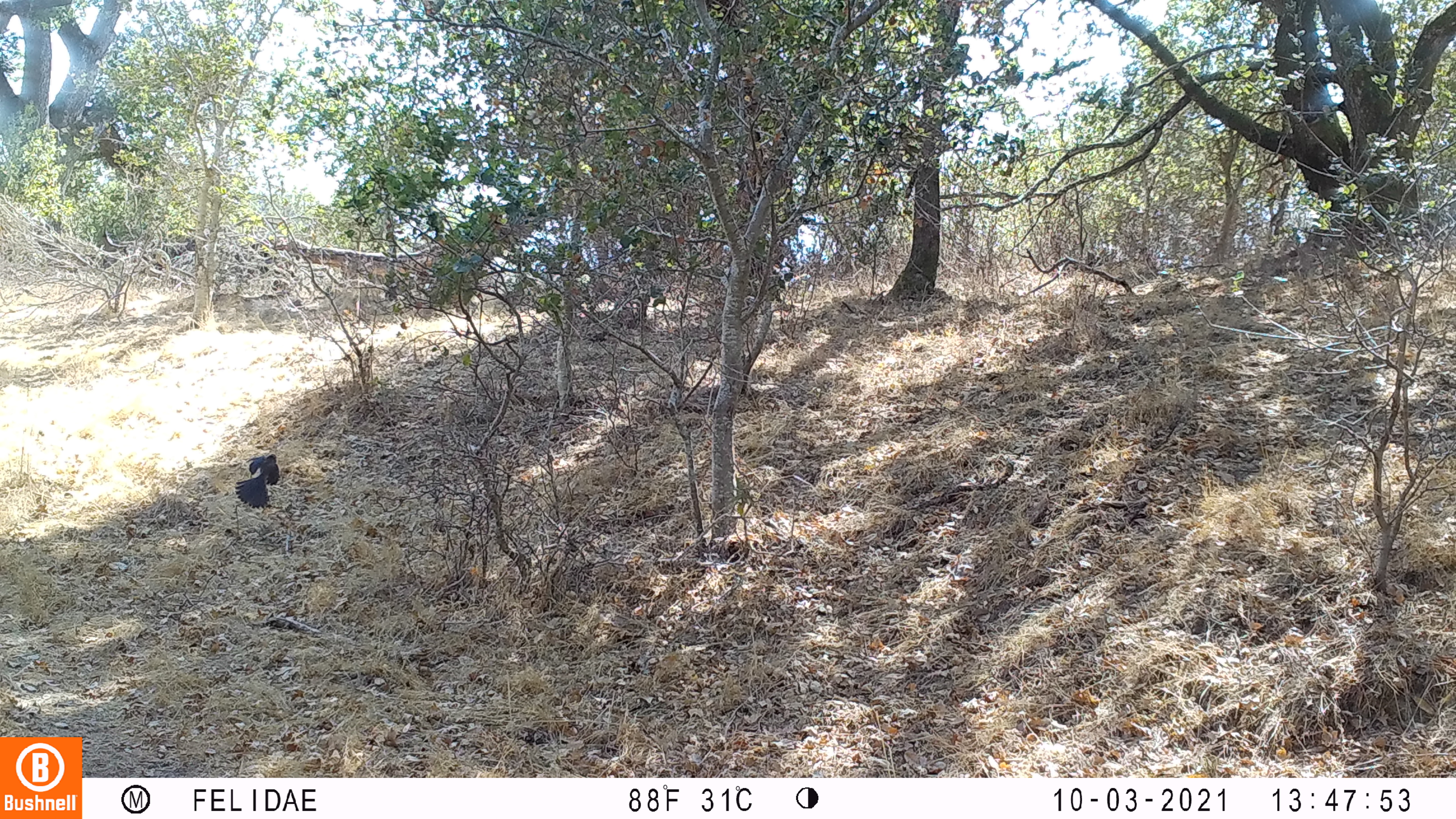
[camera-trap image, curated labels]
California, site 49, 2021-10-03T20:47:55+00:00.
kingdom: Animalia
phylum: Chordata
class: Aves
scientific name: Aves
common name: bird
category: unknown bird